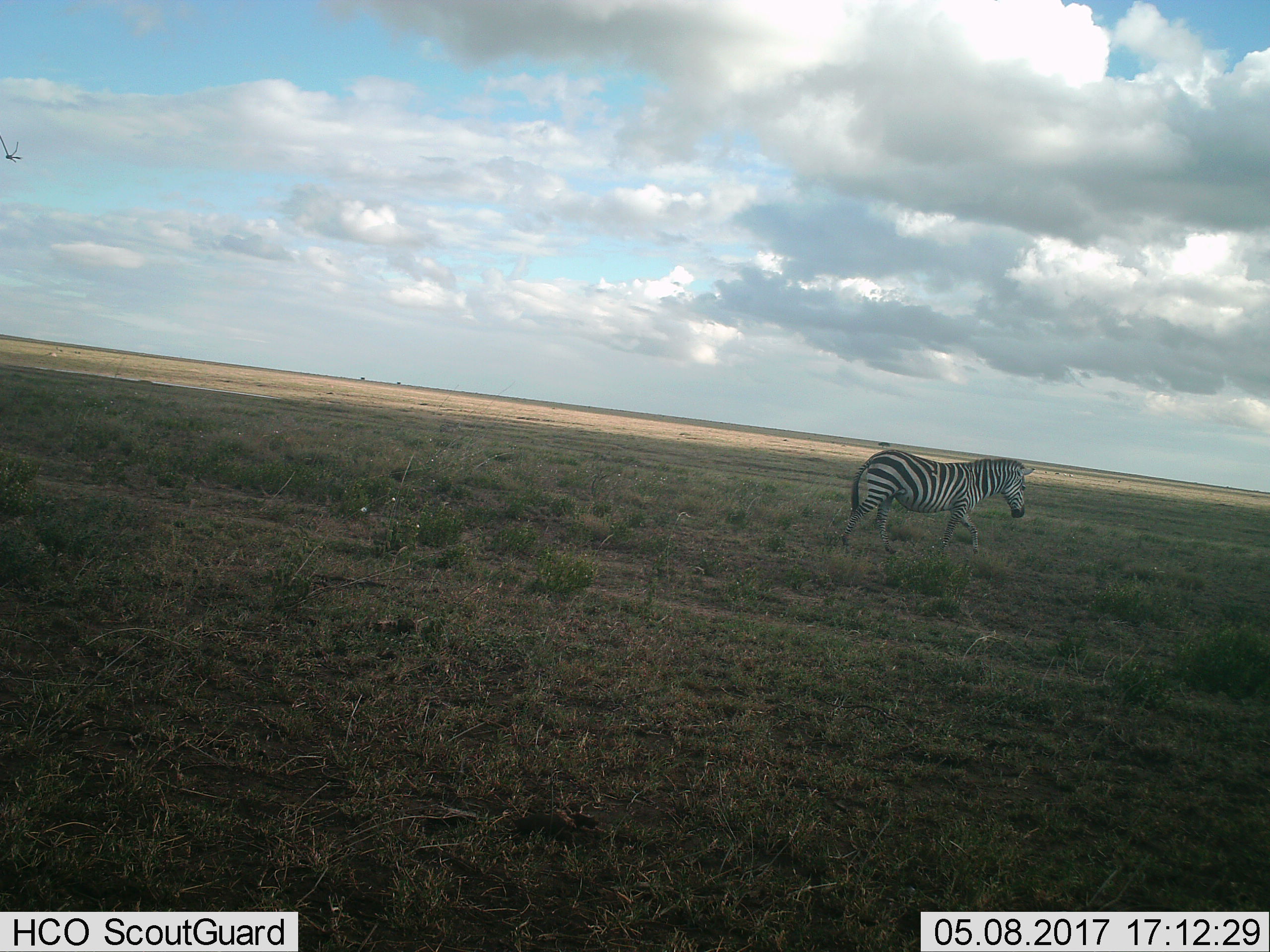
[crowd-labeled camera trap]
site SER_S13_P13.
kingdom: Animalia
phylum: Chordata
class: Mammalia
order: Perissodactyla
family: Equidae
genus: Equus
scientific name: Equus quagga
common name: plains zebra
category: zebraplains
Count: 1.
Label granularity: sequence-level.